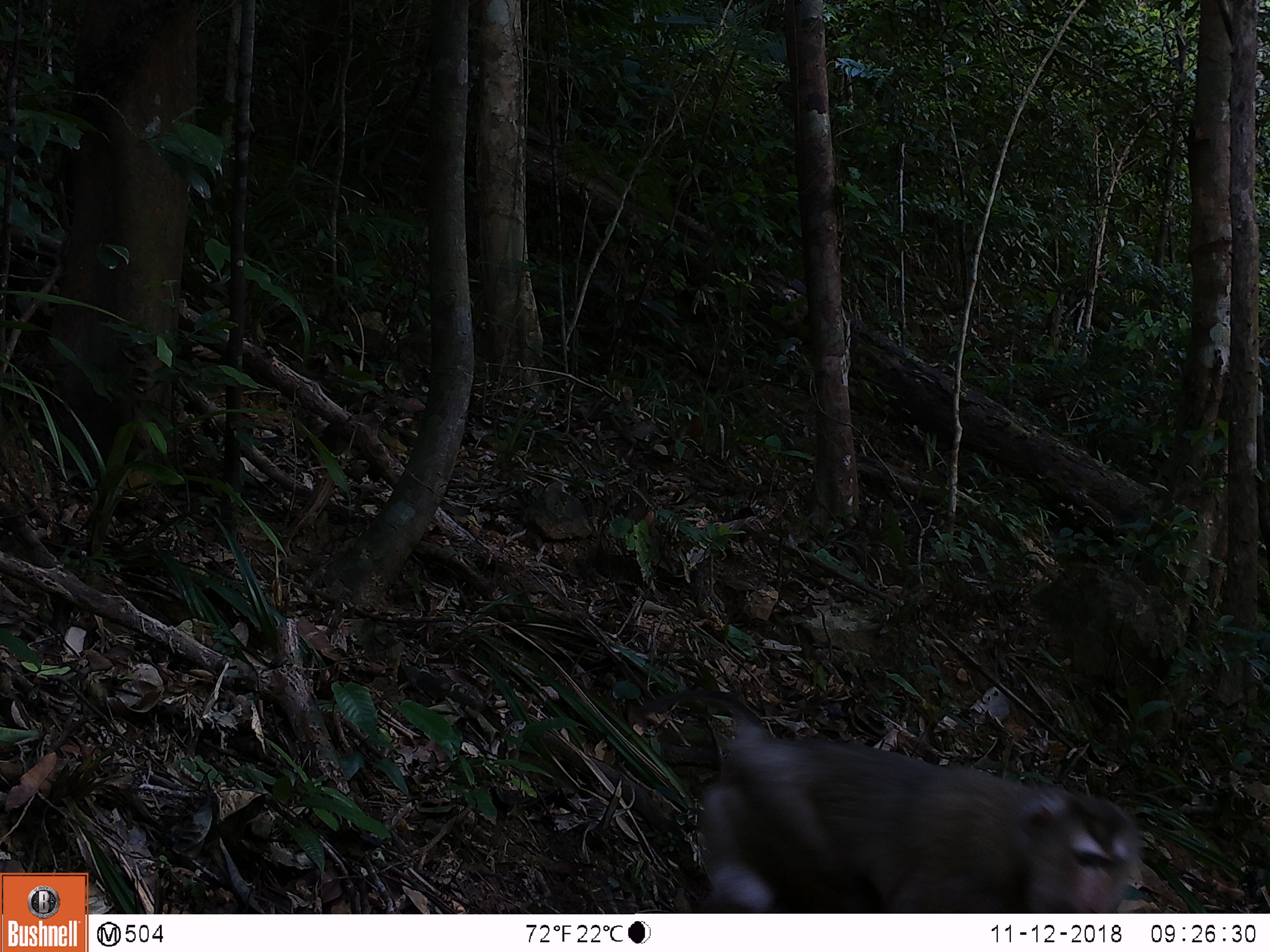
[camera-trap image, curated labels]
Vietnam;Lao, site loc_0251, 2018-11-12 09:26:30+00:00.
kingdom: Animalia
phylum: Chordata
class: Mammalia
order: Primates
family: Cercopithecidae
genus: Macaca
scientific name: Macaca nemestrina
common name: pig-tailed macaque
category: pig tailed macaque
Pig tailed macaque (pig-tailed macaque) (Macaca nemestrina). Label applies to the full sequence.